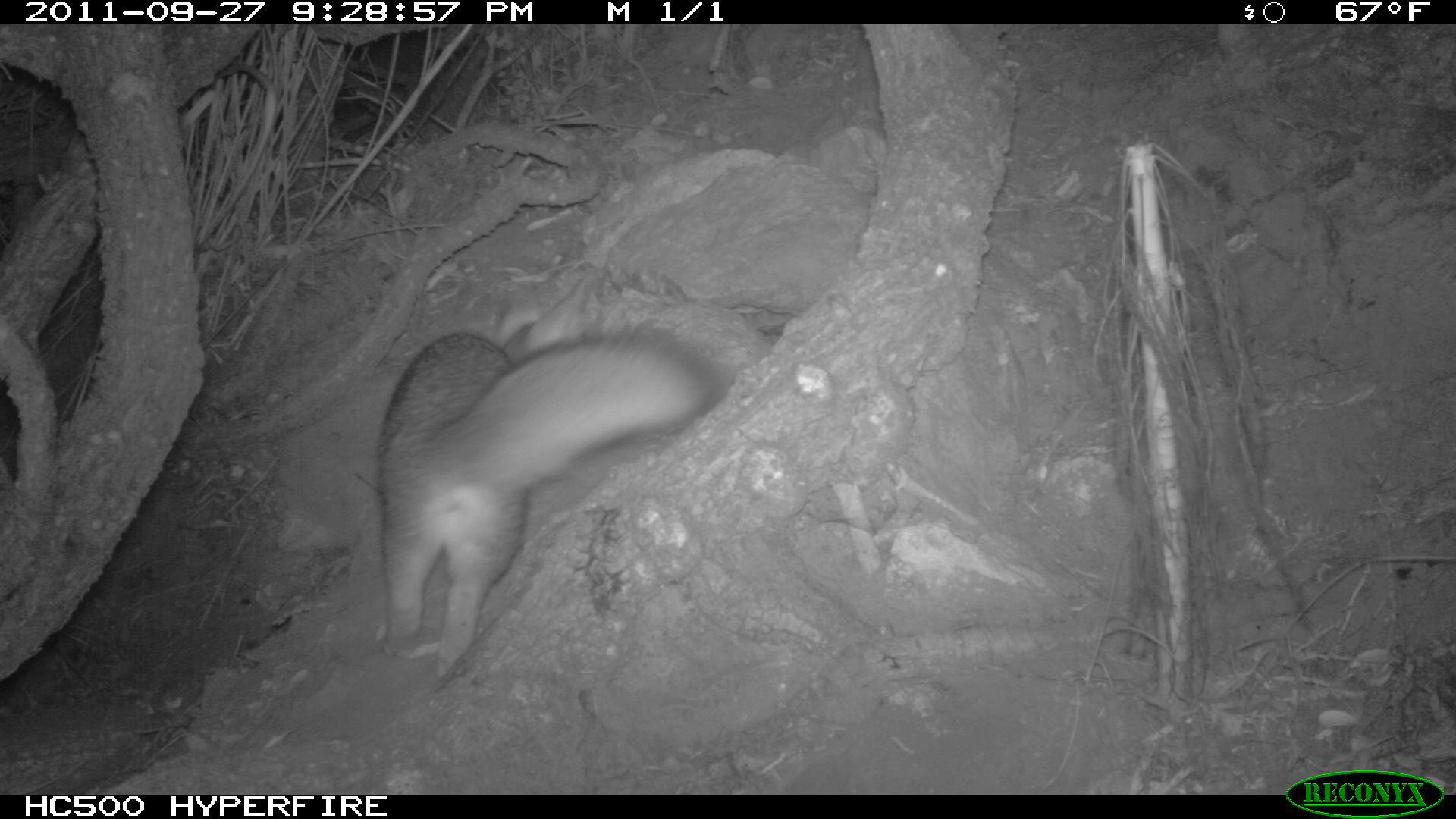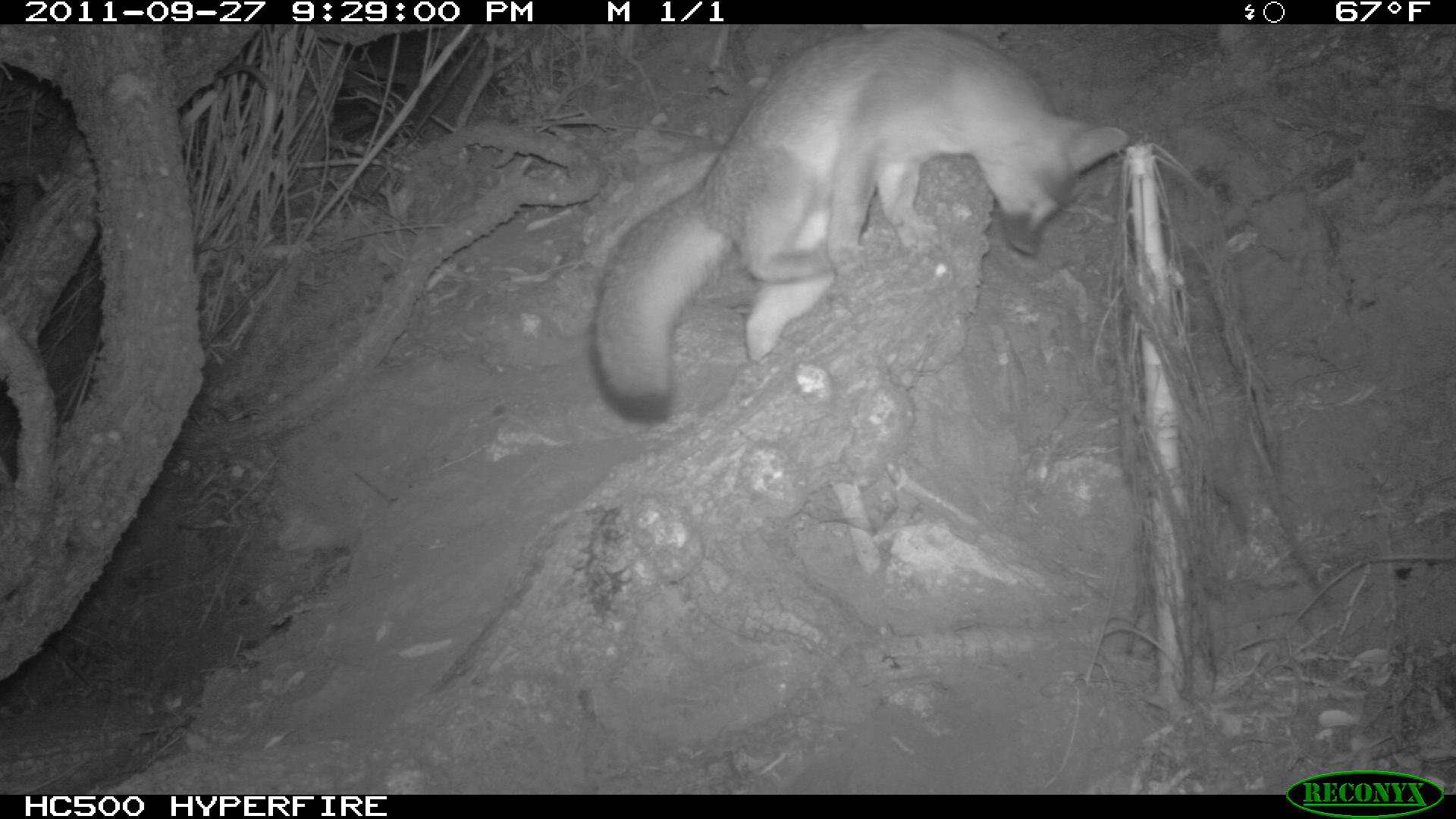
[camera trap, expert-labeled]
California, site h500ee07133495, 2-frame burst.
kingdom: Animalia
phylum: Chordata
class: Mammalia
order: Carnivora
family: Canidae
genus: Urocyon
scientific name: Urocyon littoralis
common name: island fox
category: fox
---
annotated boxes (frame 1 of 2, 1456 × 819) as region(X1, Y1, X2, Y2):
fox: region(373, 322, 727, 676)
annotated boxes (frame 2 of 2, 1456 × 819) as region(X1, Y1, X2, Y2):
fox: region(590, 24, 1128, 423)